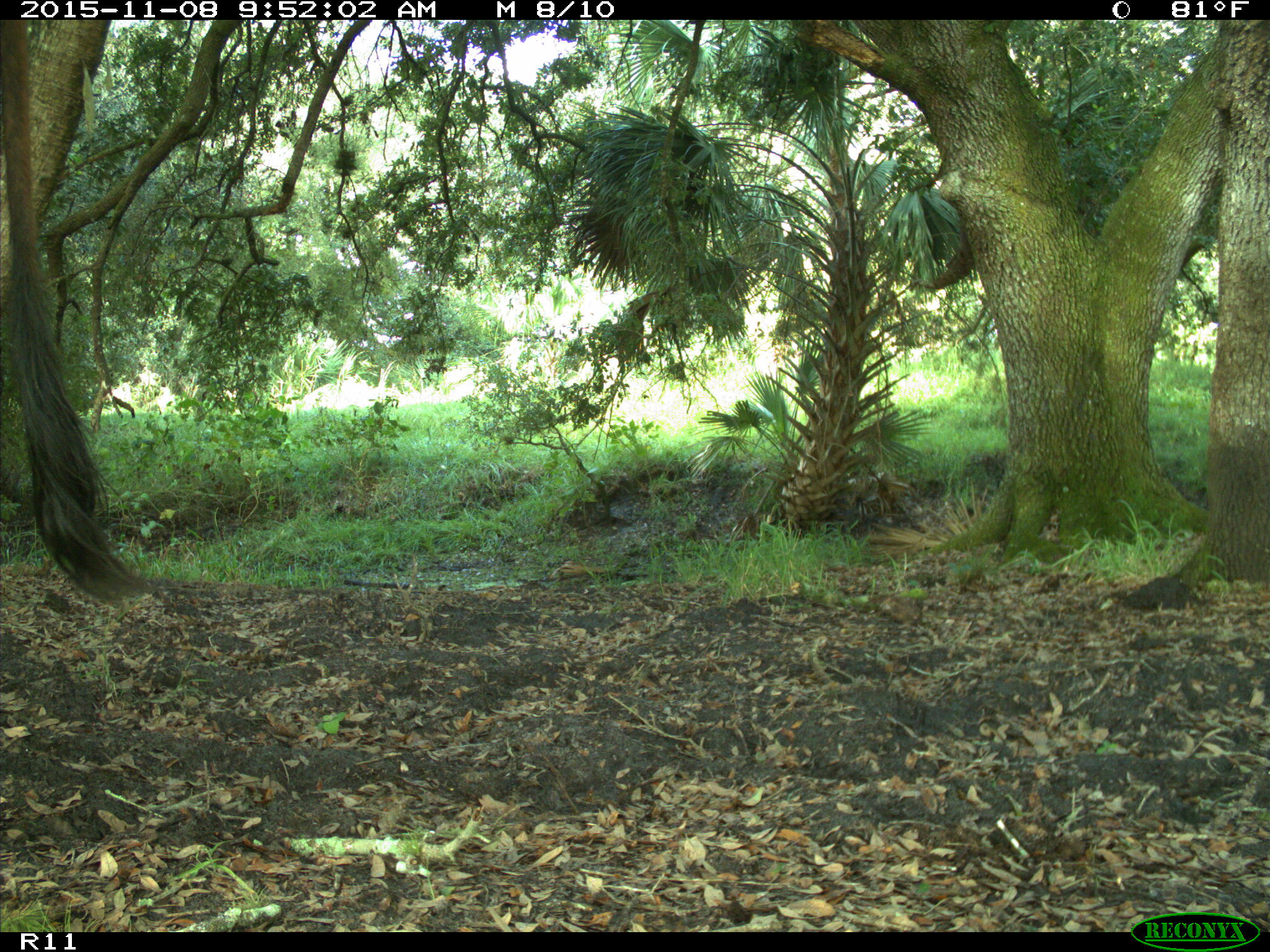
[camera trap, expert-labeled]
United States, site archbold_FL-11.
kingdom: Animalia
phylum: Chordata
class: Mammalia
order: Artiodactyla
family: Bovidae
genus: Bos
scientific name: Bos taurus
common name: domestic cow